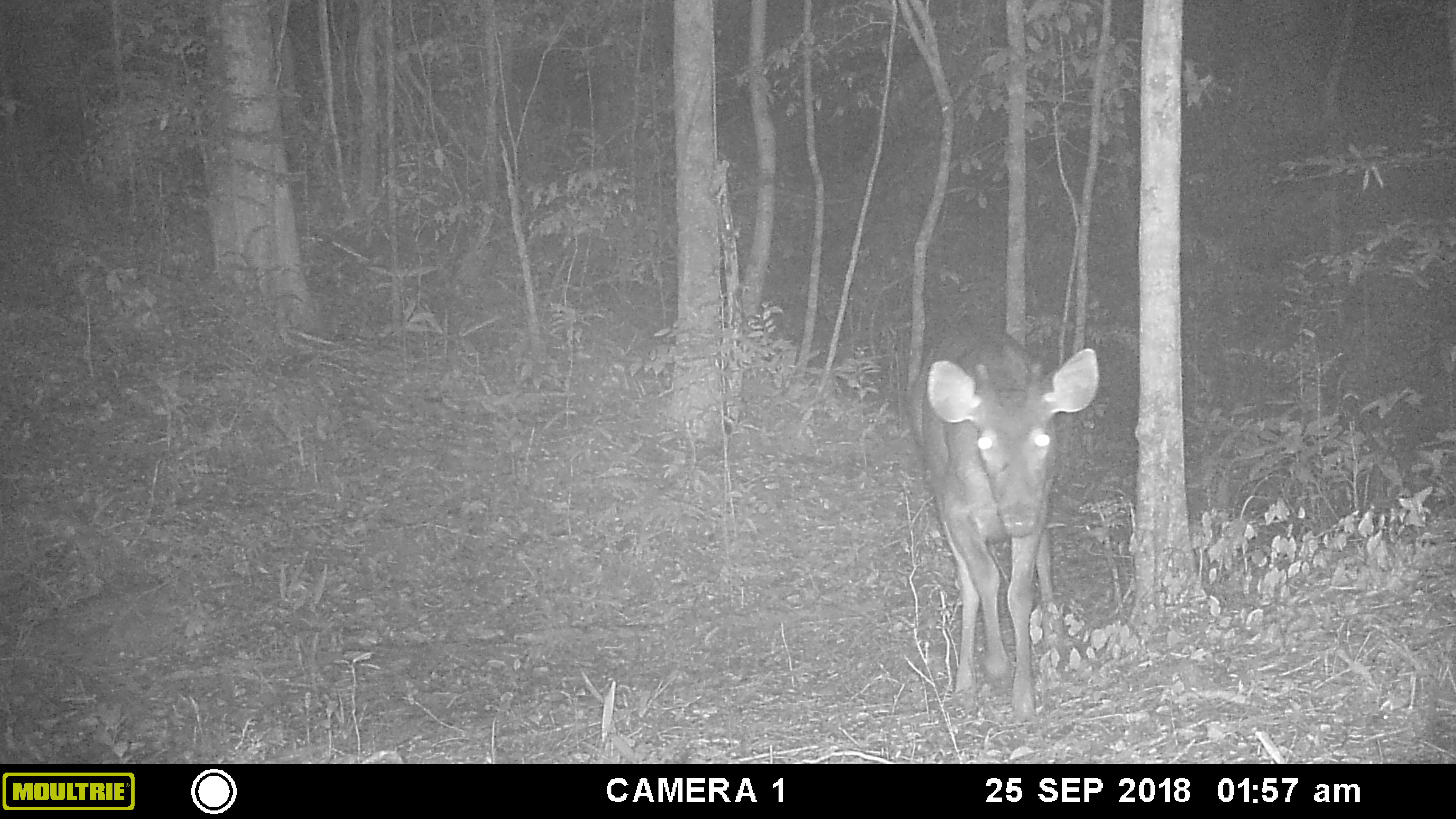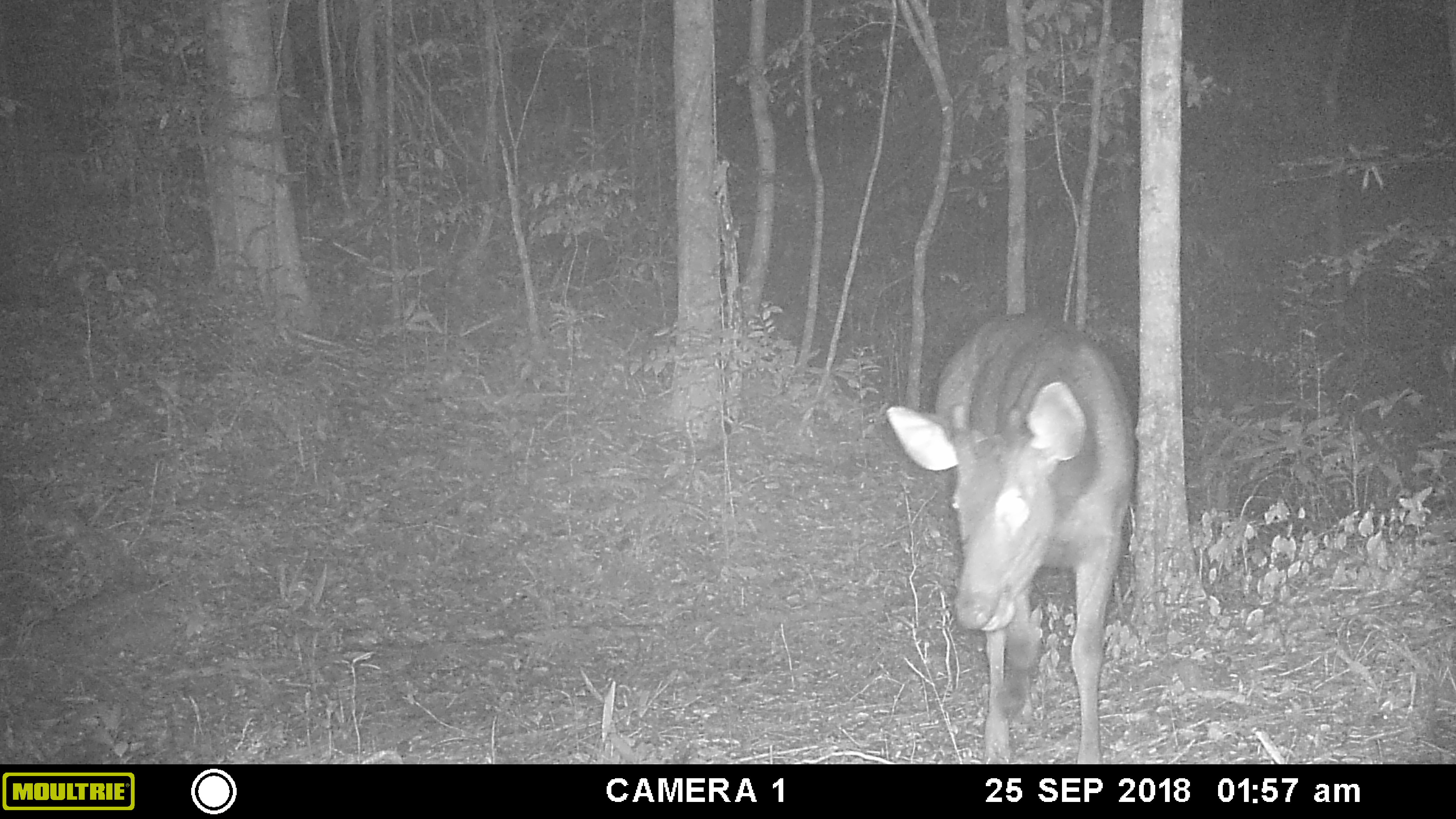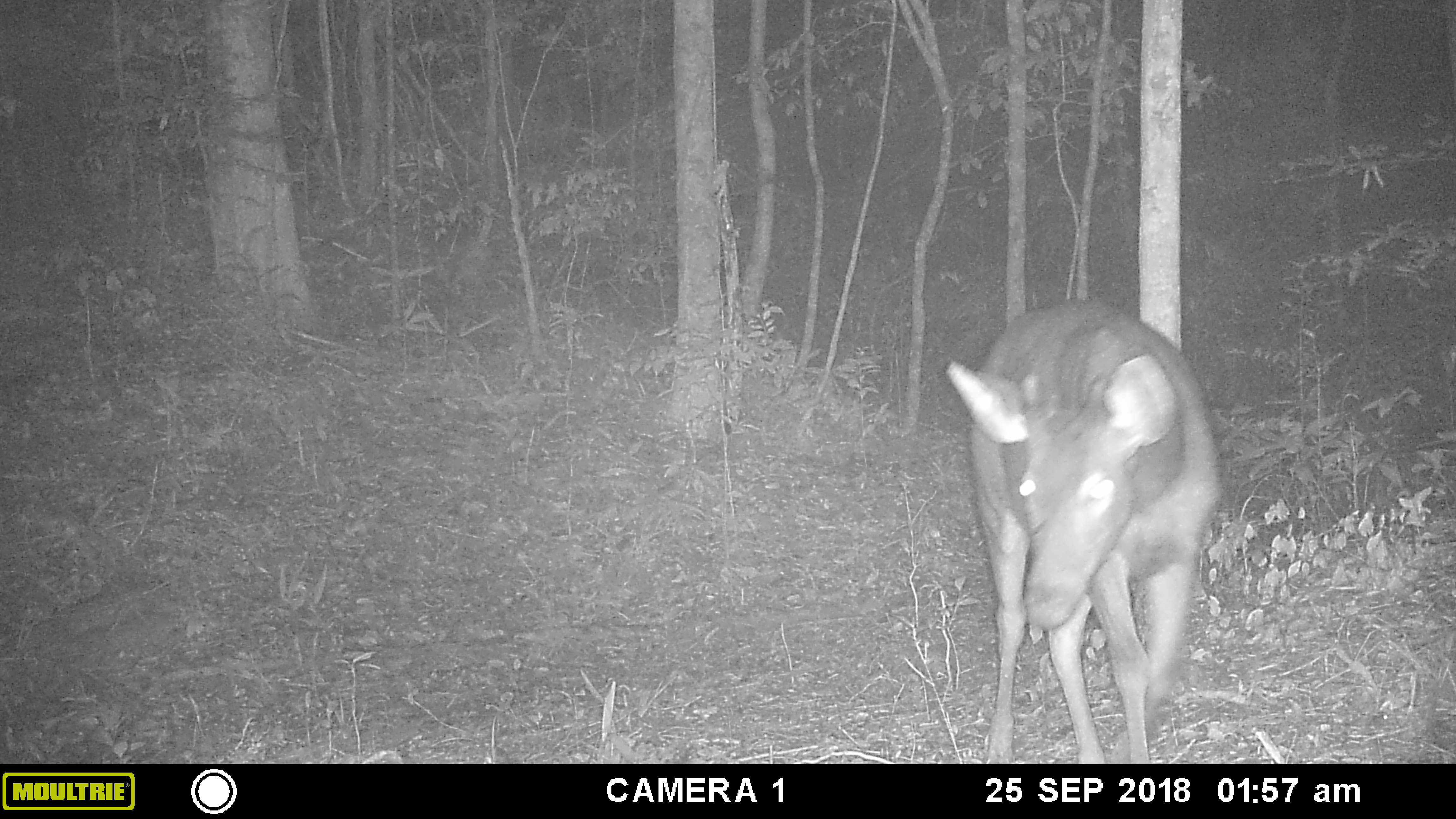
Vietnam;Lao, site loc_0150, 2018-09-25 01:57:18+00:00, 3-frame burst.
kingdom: Animalia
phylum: Chordata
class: Mammalia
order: Artiodactyla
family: Cervidae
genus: Rusa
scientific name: Rusa unicolor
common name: sambar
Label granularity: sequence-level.